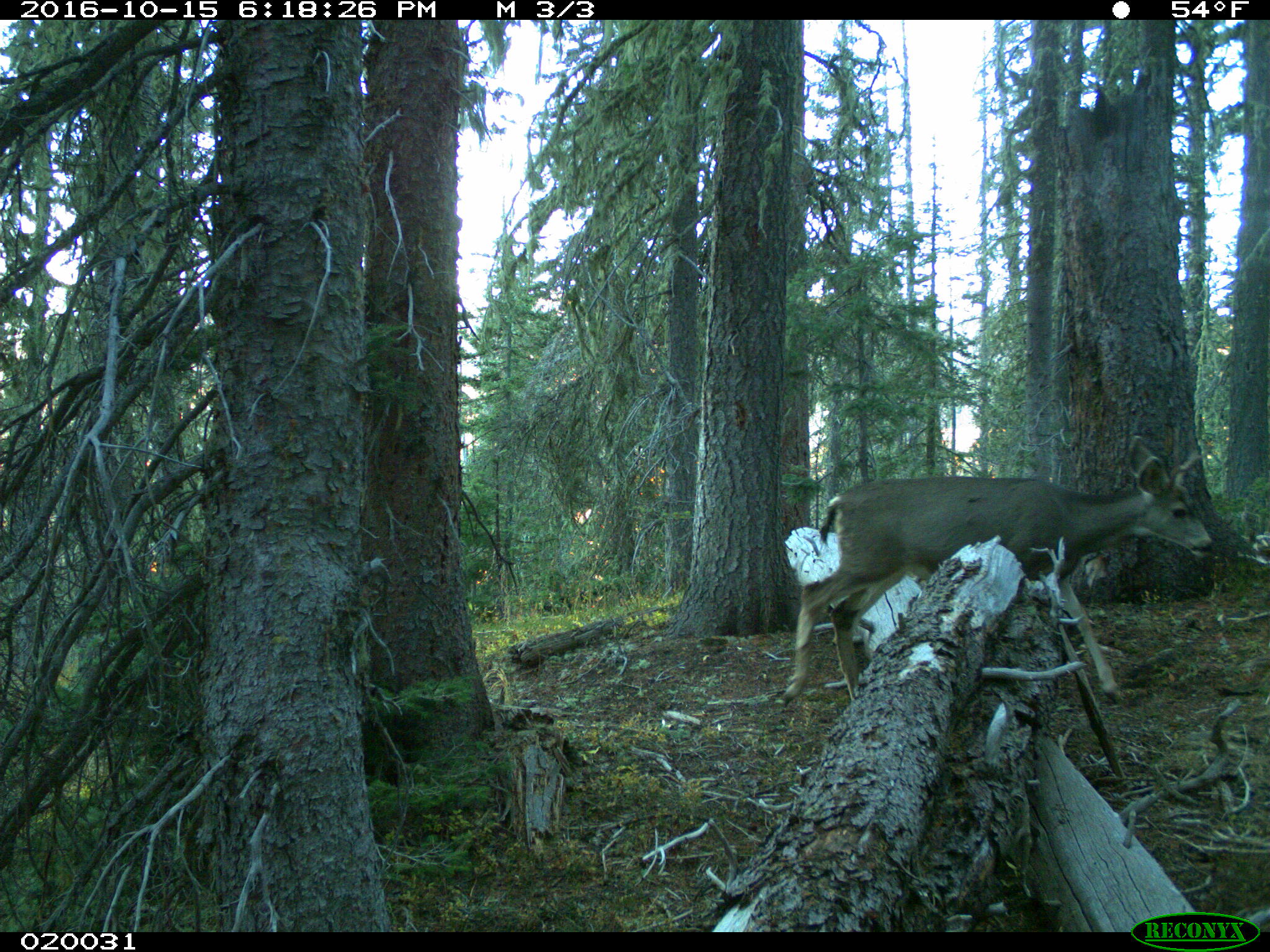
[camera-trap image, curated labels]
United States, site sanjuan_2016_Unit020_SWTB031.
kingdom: Animalia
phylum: Chordata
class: Mammalia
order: Artiodactyla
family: Cervidae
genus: Odocoileus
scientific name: Odocoileus hemionus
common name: mule deer